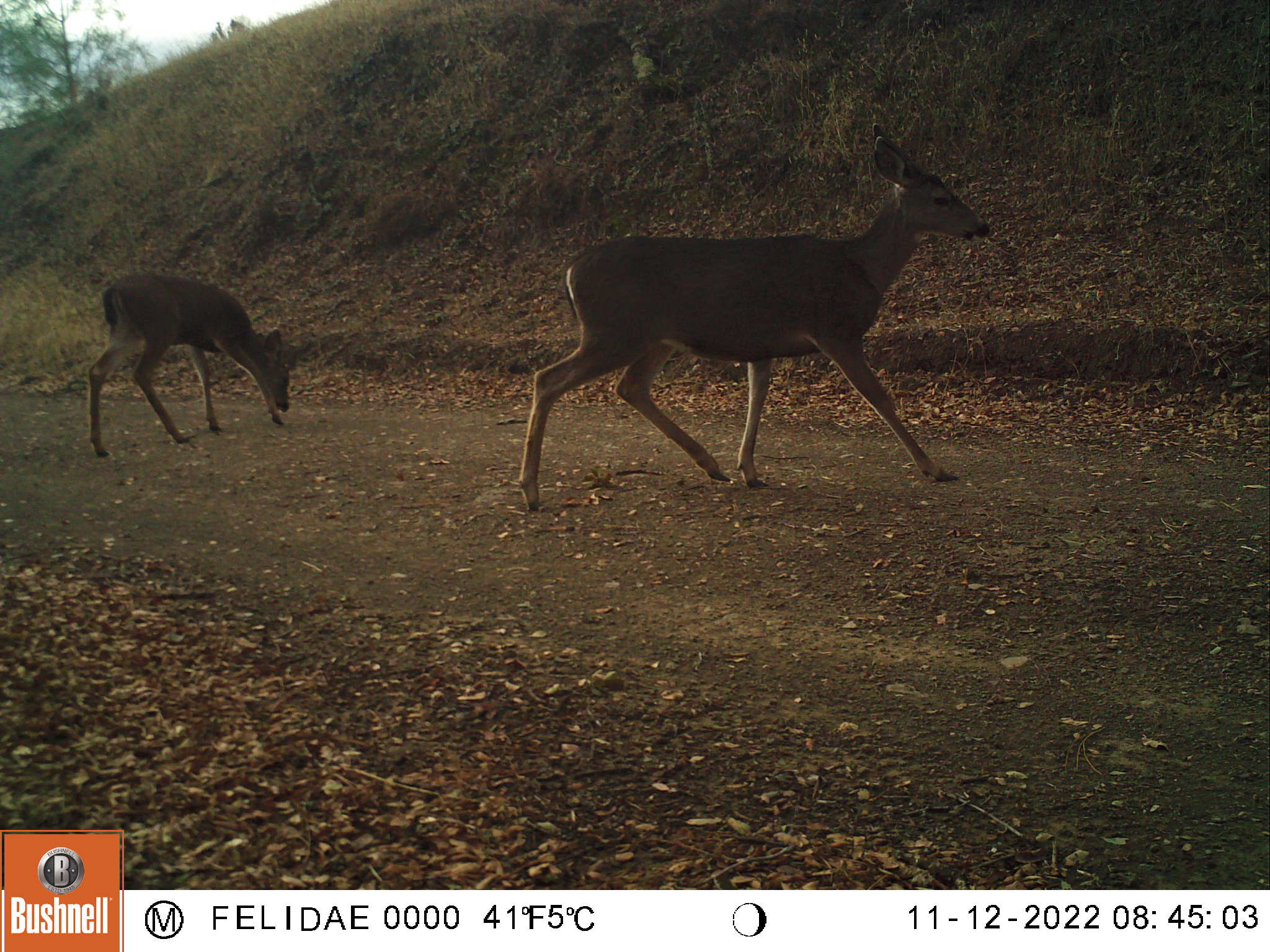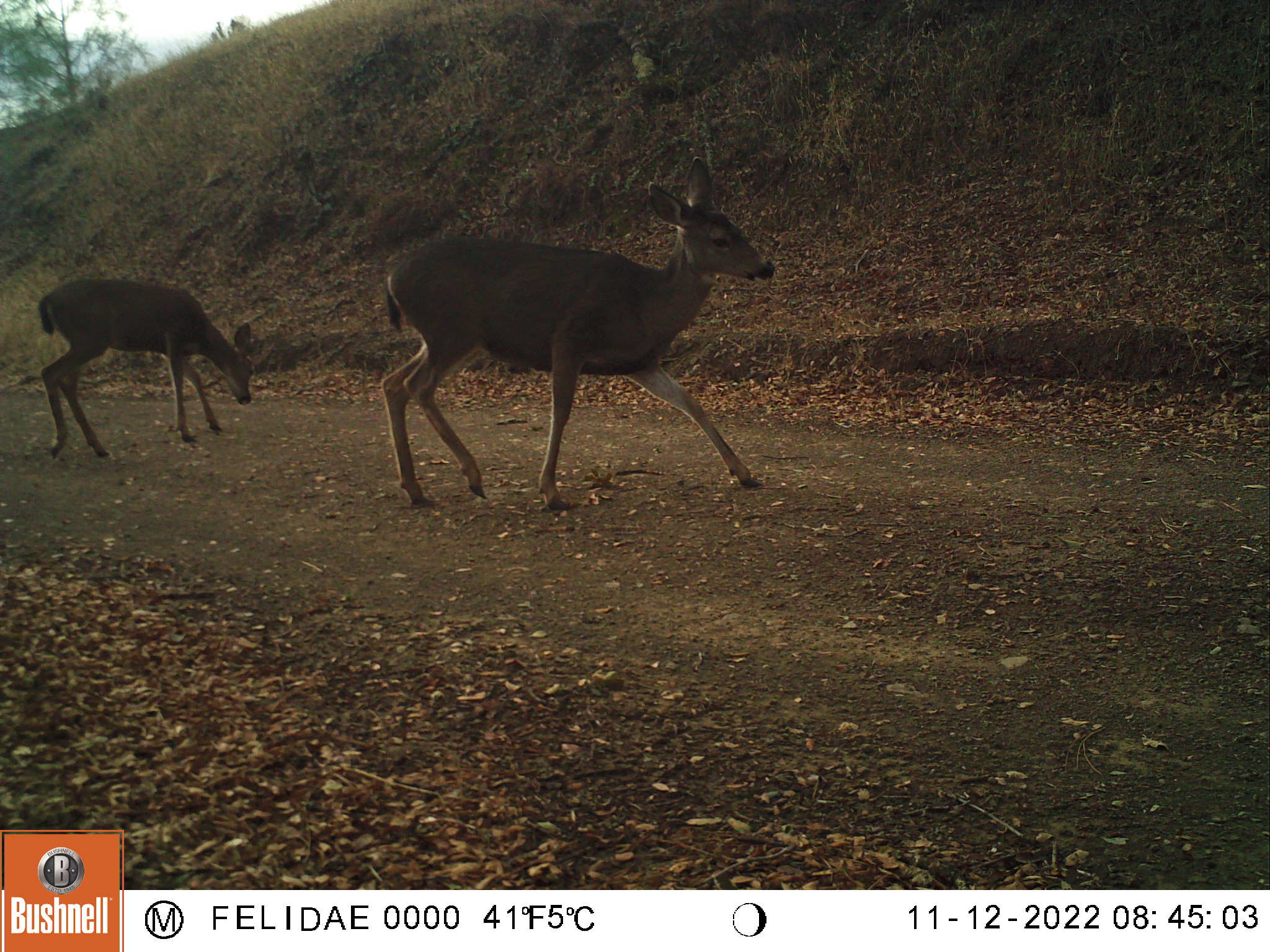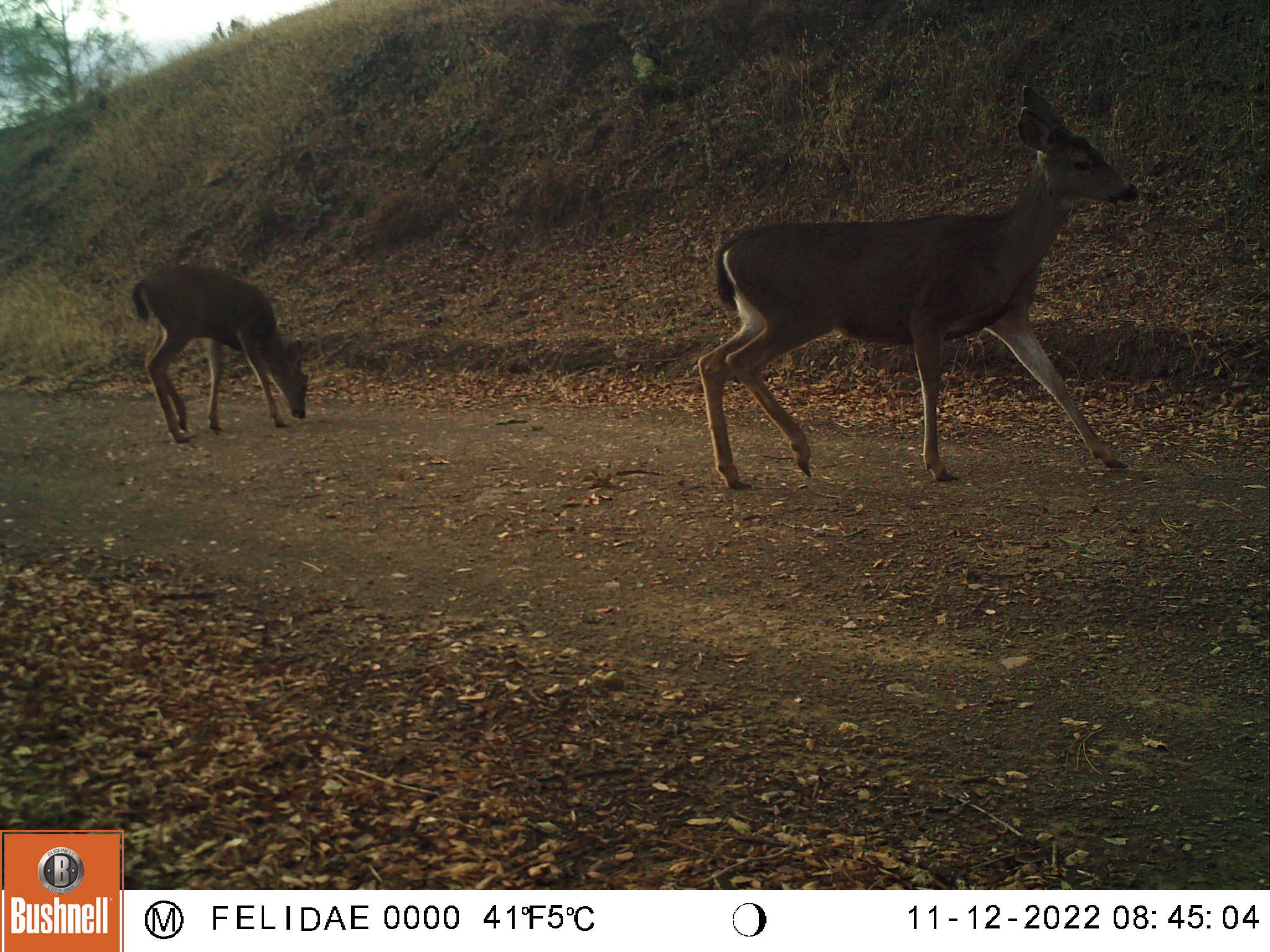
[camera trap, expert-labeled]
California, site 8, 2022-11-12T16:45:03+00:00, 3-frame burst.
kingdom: Animalia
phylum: Chordata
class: Mammalia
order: Artiodactyla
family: Cervidae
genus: Odocoileus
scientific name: Odocoileus hemionus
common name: mule deer